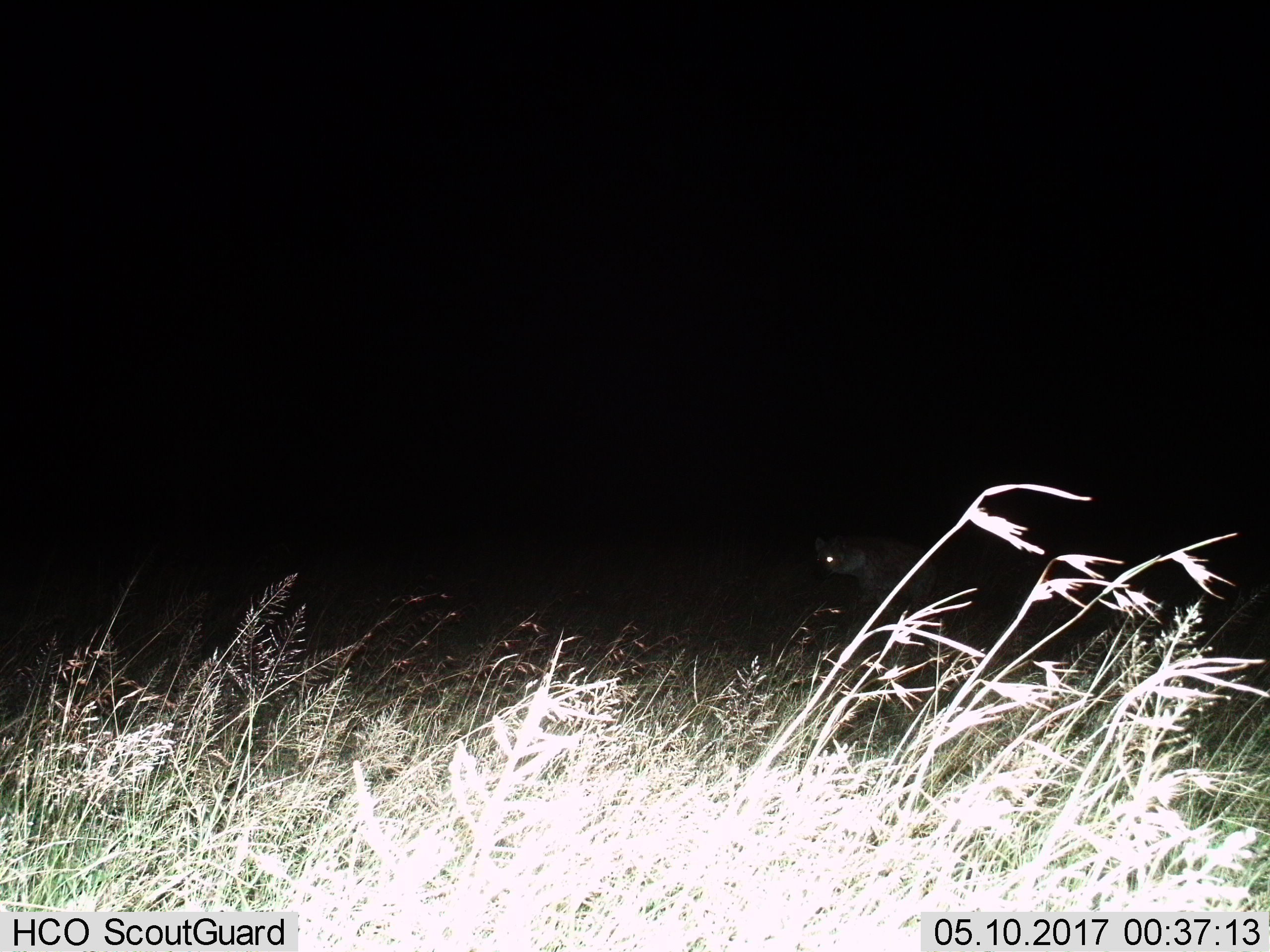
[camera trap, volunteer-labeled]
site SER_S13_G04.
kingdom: Animalia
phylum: Chordata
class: Mammalia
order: Carnivora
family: Hyaenidae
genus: Crocuta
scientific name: Crocuta crocuta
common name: spotted hyena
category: hyenaspotted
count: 1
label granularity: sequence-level